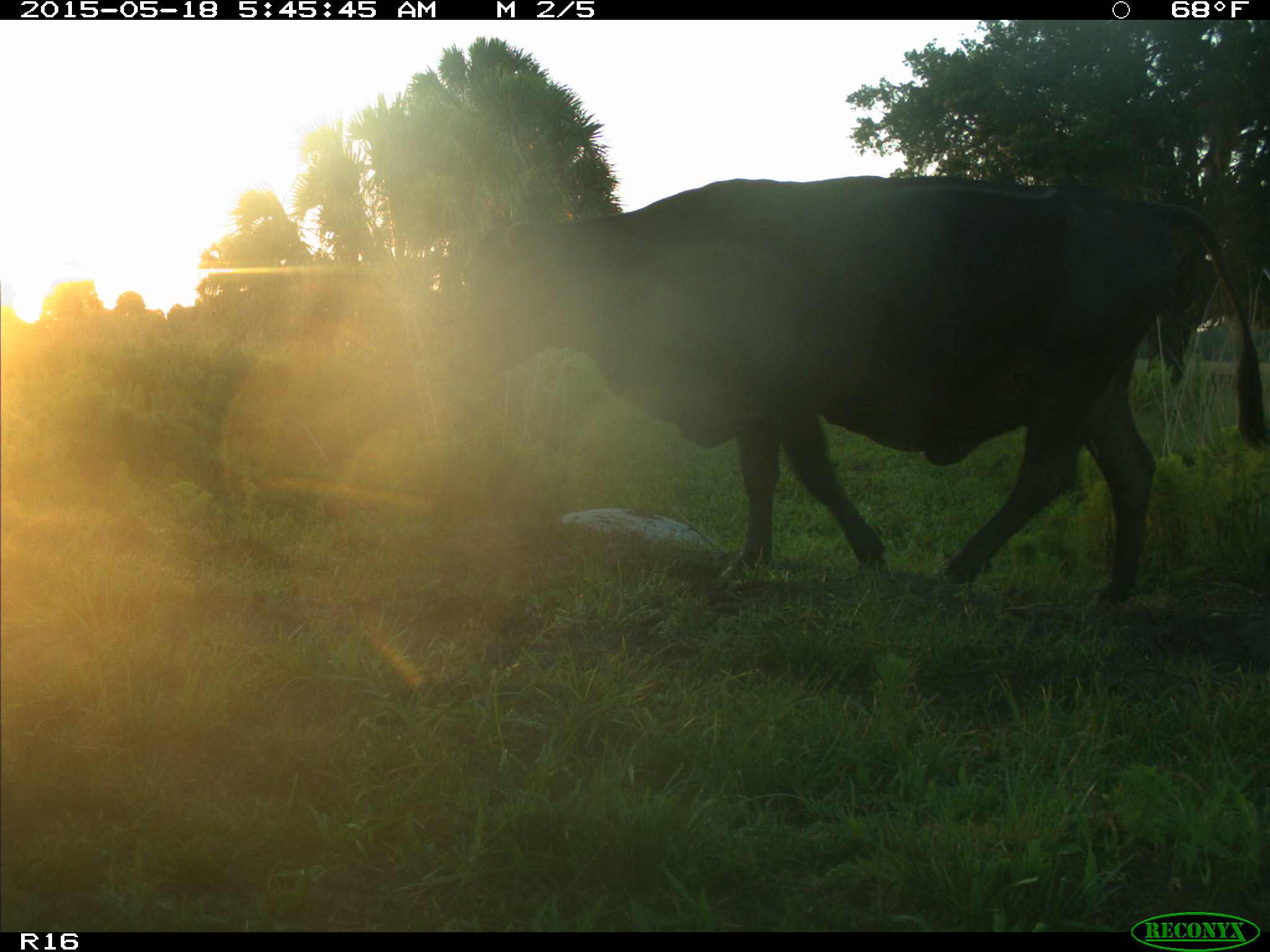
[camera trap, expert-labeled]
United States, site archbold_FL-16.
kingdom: Animalia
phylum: Chordata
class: Mammalia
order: Artiodactyla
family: Bovidae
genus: Bos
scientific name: Bos taurus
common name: domestic cow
Bos taurus (domestic cow).